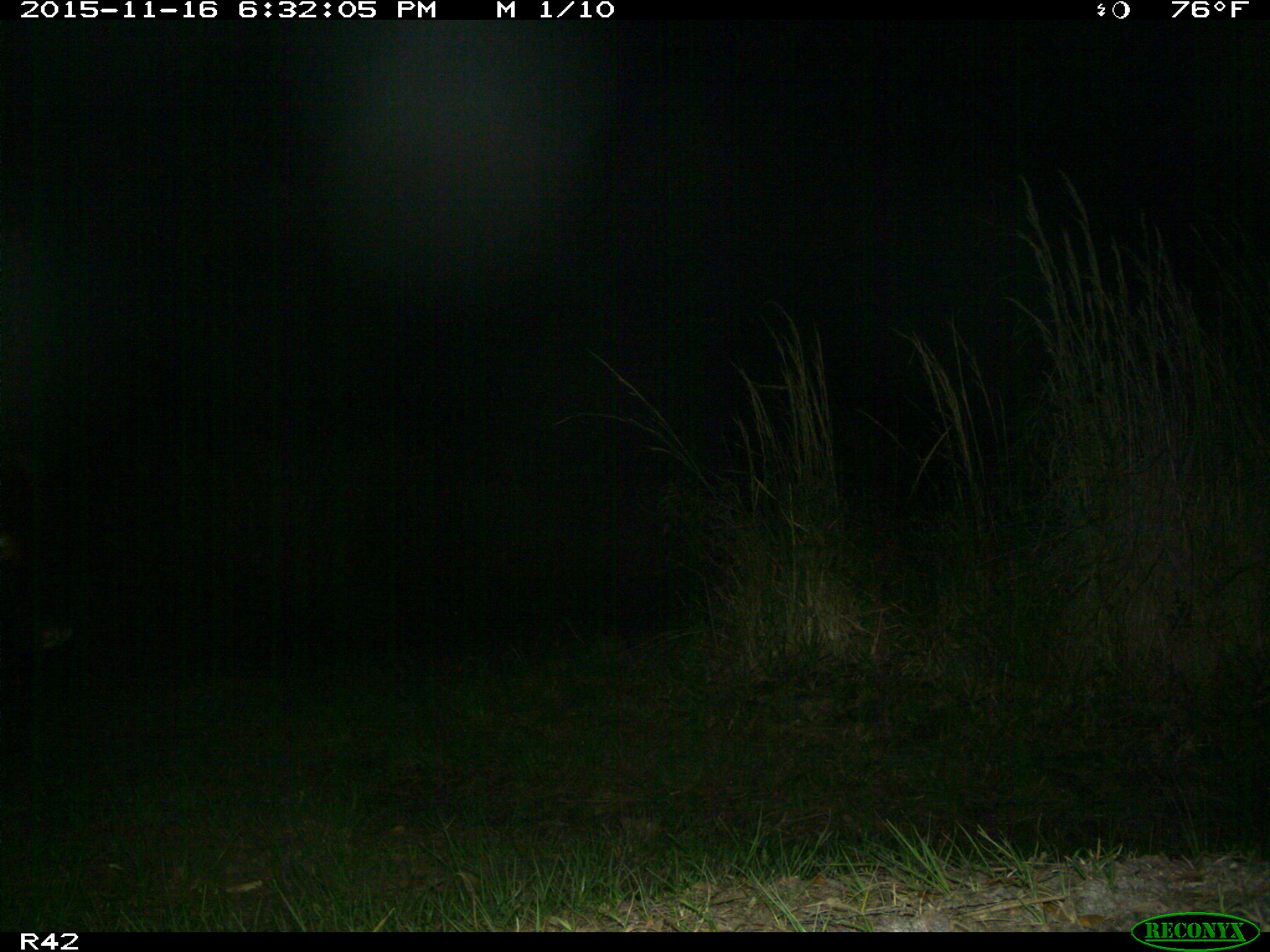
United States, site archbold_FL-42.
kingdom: Animalia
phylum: Chordata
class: Mammalia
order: Artiodactyla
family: Suidae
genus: Sus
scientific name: Sus scrofa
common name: wild boar